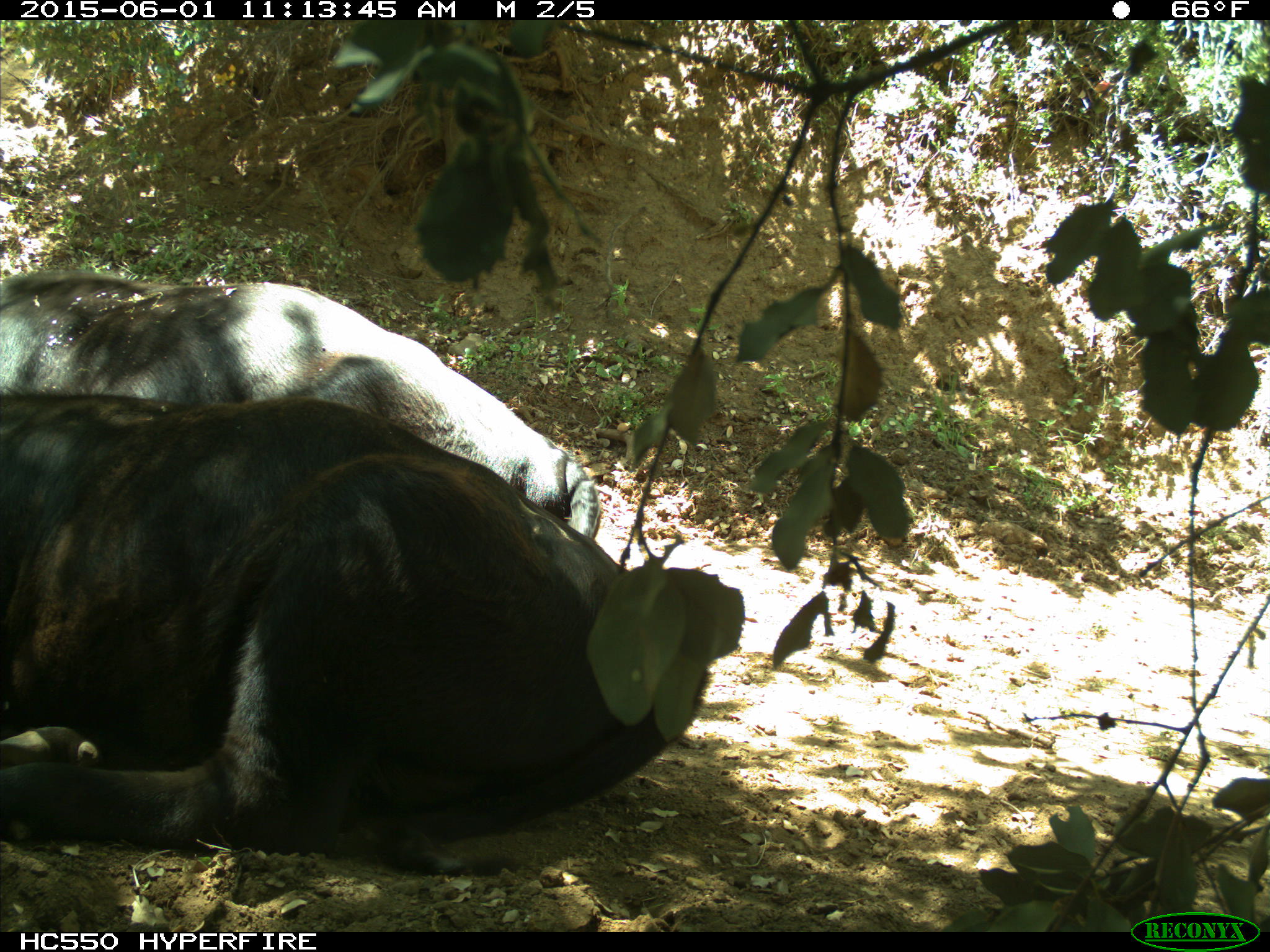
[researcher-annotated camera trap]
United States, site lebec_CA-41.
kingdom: Animalia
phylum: Chordata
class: Mammalia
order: Artiodactyla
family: Bovidae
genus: Bos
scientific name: Bos taurus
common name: domestic cow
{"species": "Bos taurus (domestic cow)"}